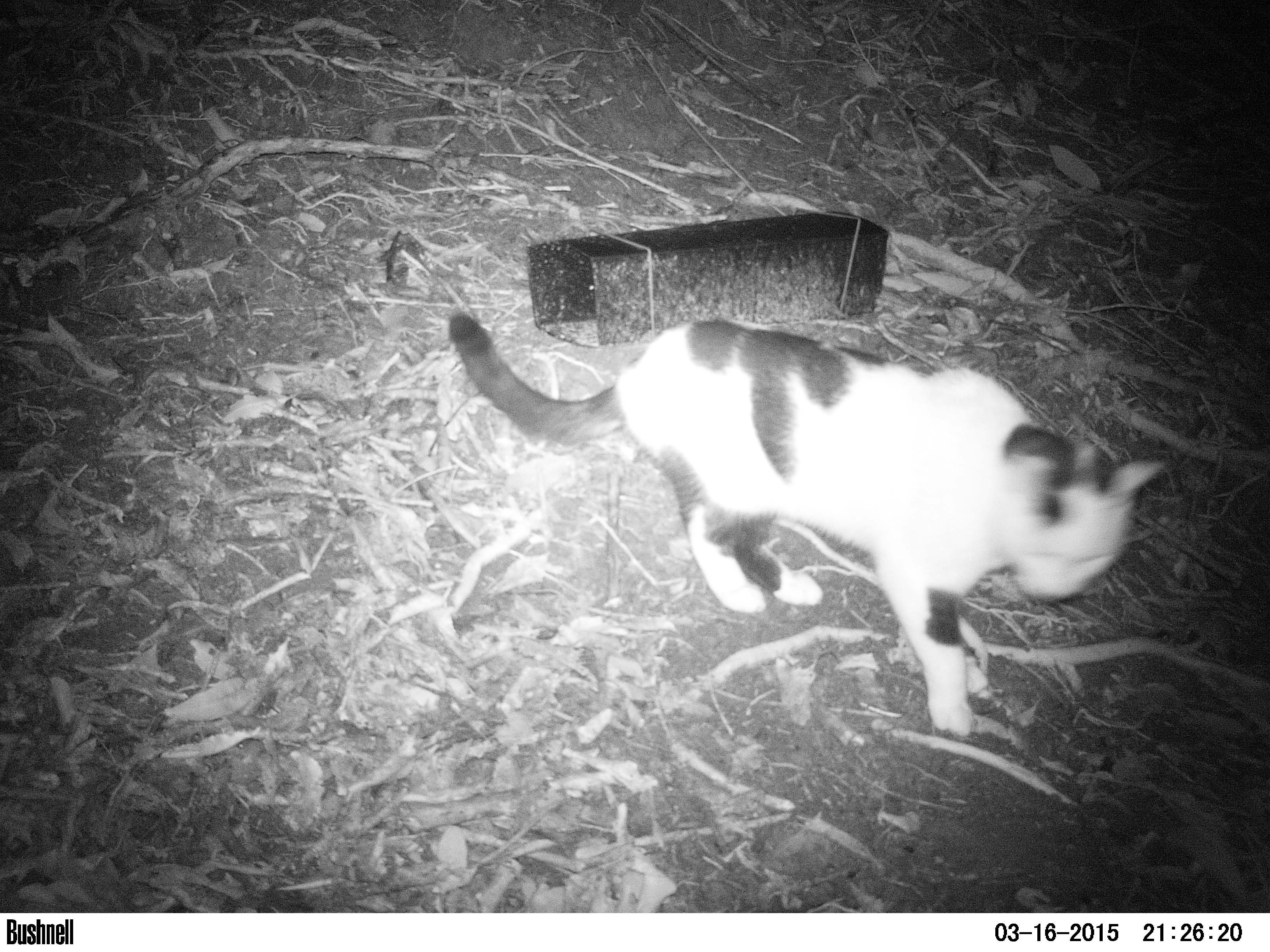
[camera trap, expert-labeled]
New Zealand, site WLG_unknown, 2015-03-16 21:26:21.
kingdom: Animalia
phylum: Chordata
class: Mammalia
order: Carnivora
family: Felidae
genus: Felis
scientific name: Felis catus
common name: domestic cat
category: cat